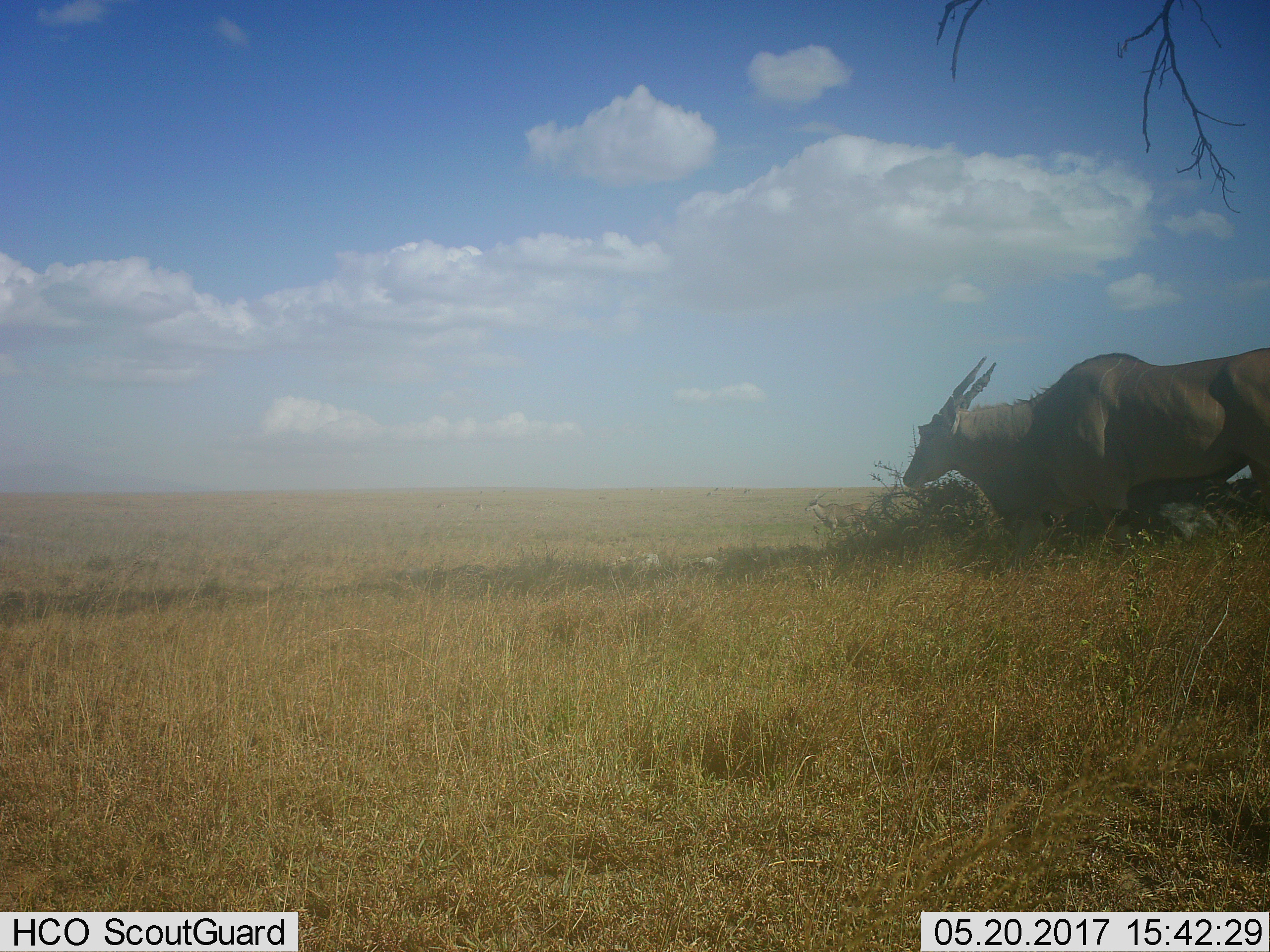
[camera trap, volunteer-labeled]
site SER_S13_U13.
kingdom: Animalia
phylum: Chordata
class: Mammalia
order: Artiodactyla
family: Bovidae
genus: Tragelaphus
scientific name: Tragelaphus oryx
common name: eland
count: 2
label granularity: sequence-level